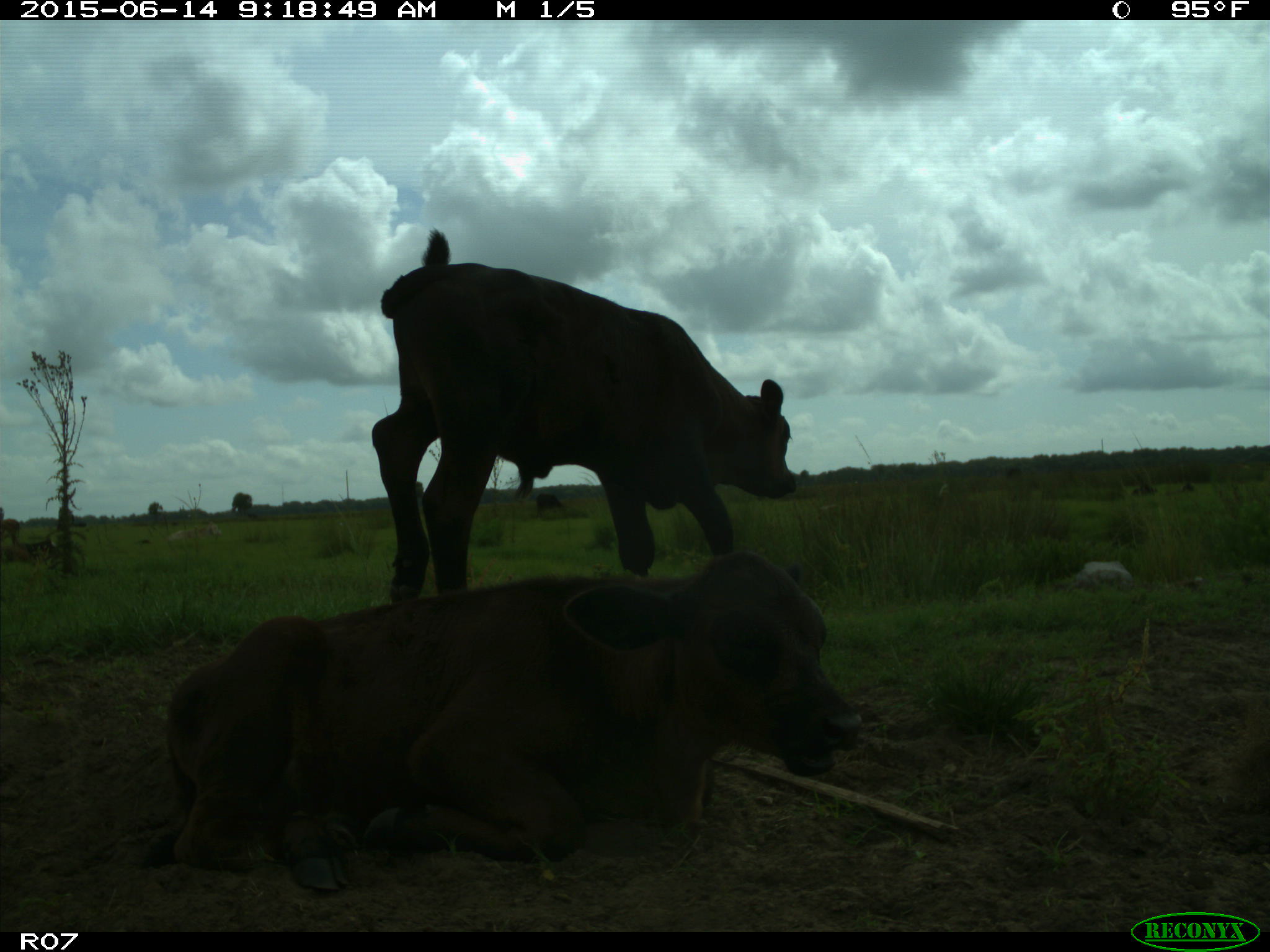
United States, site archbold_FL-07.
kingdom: Animalia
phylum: Chordata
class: Mammalia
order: Artiodactyla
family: Bovidae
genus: Bos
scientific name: Bos taurus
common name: domestic cow